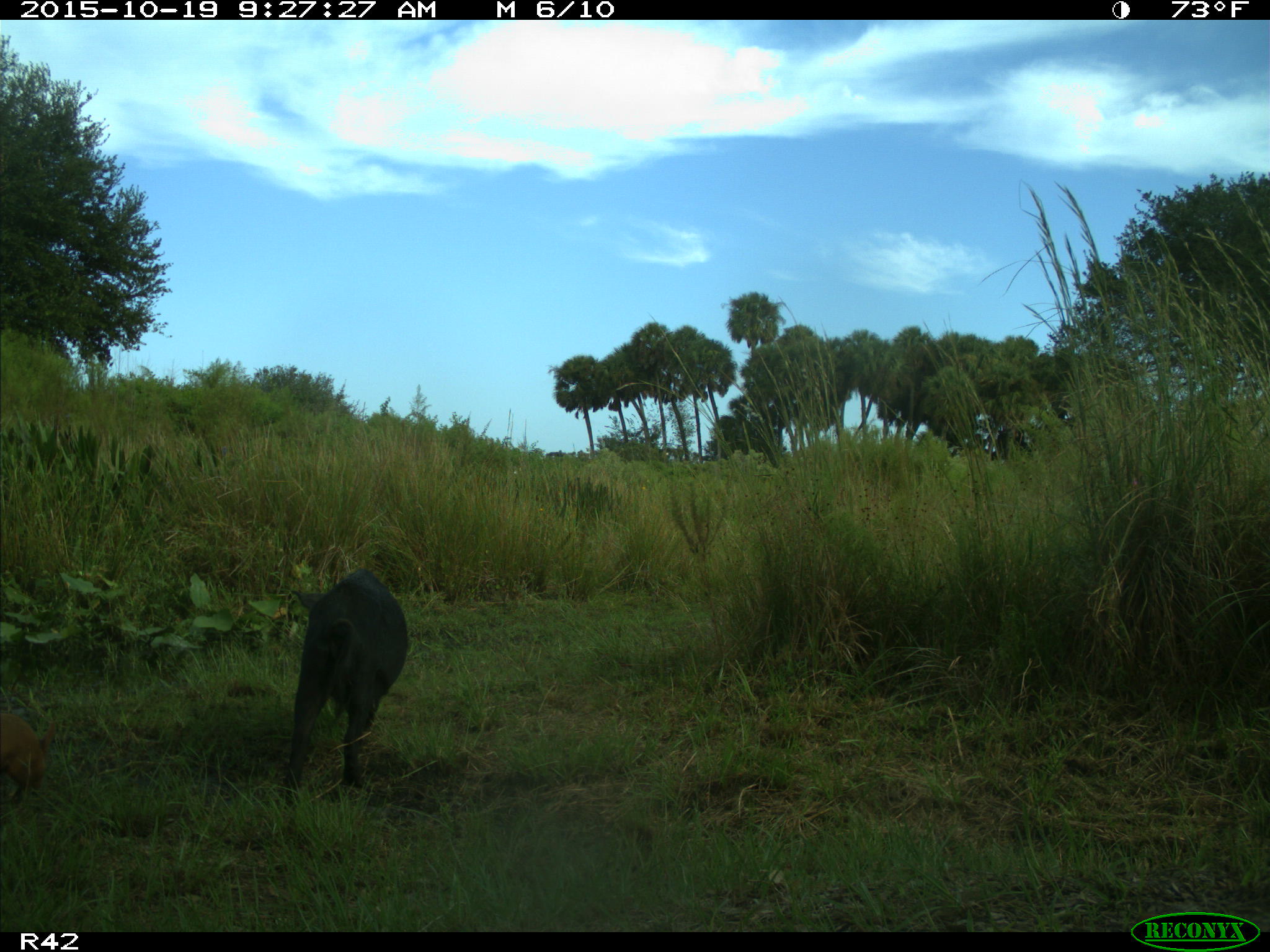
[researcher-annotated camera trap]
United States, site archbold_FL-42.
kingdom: Animalia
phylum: Chordata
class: Mammalia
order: Artiodactyla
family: Suidae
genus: Sus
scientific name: Sus scrofa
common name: wild boar